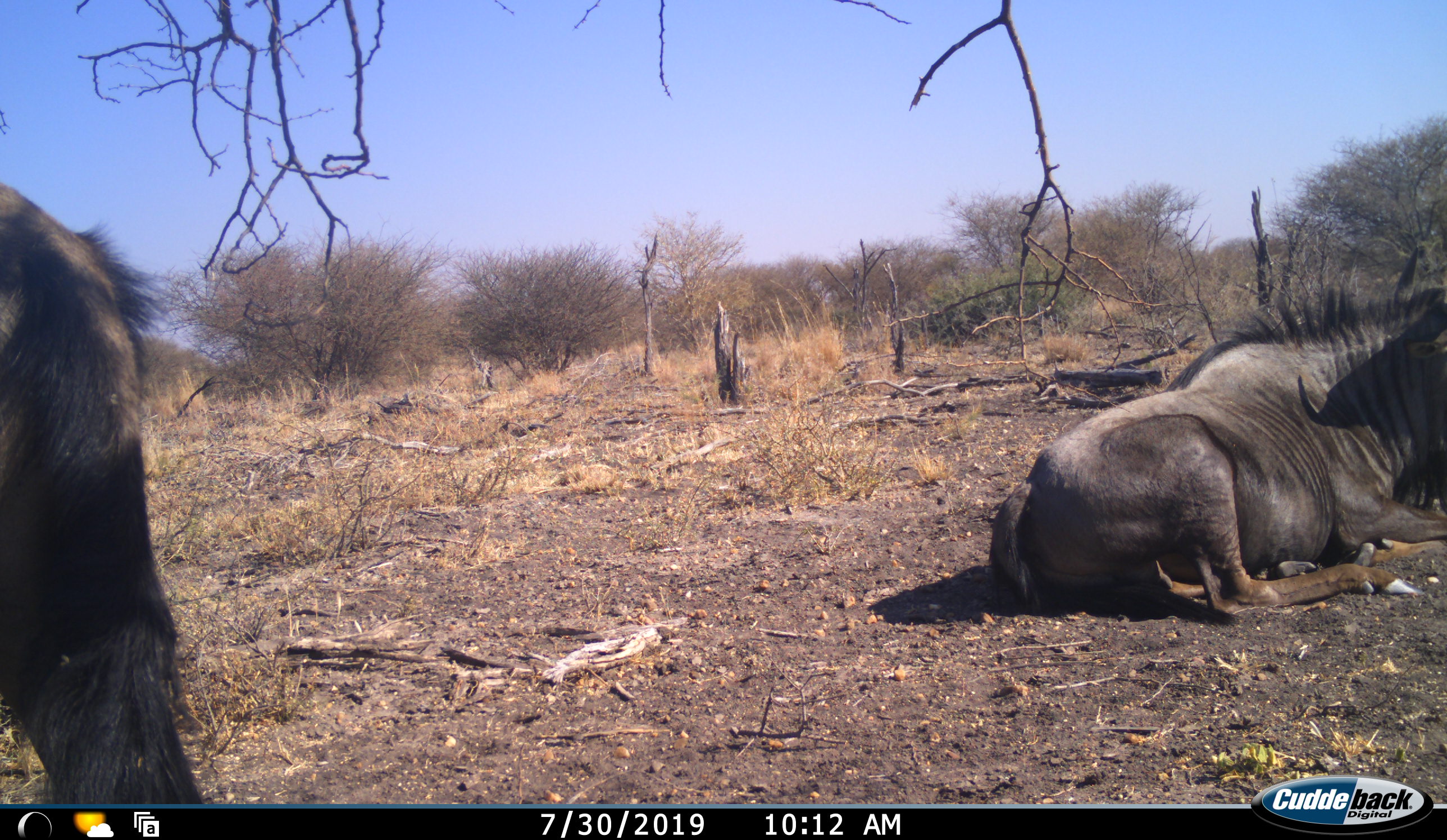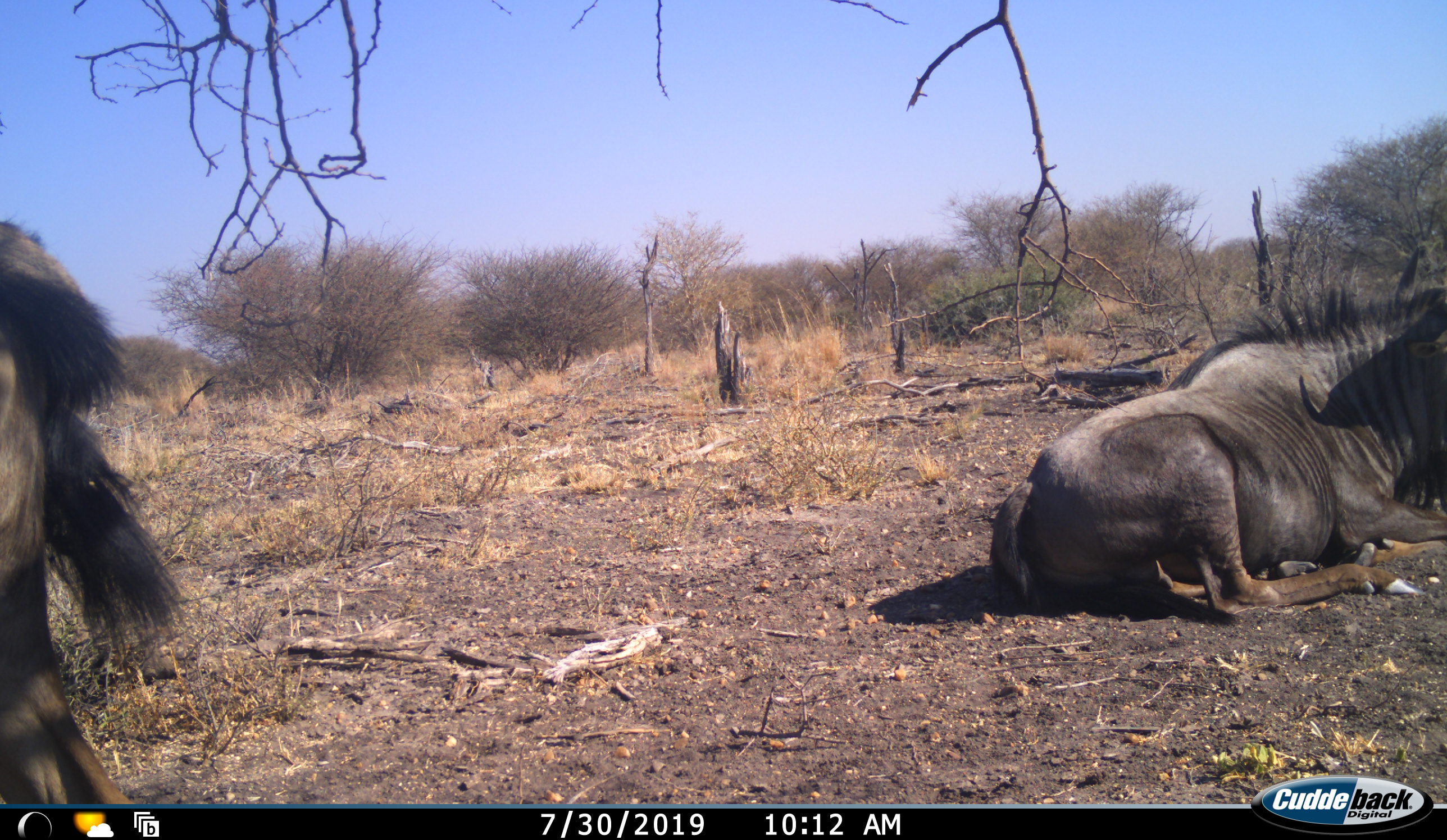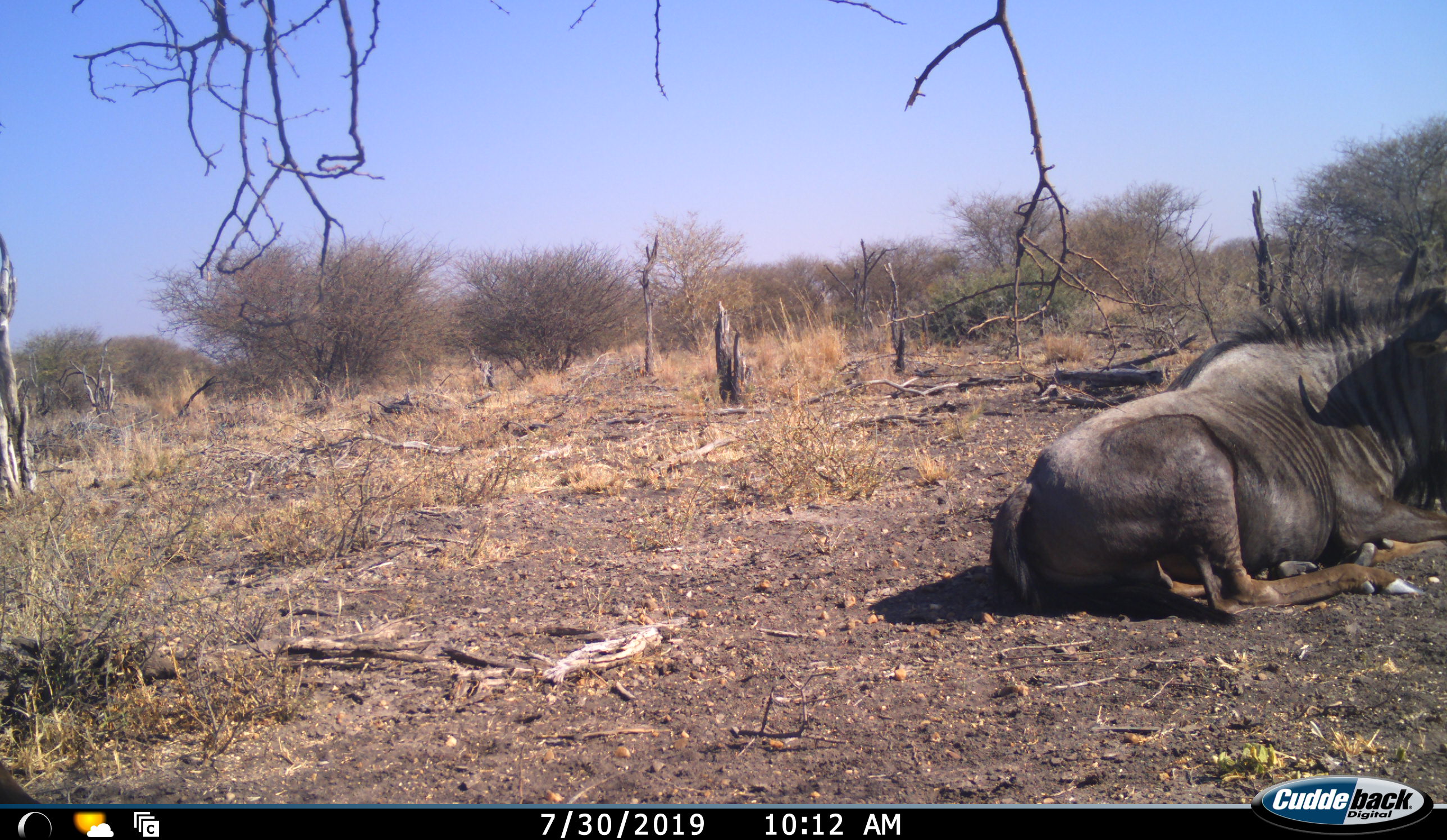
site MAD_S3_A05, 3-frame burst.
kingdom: Animalia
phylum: Chordata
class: Mammalia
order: Artiodactyla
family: Bovidae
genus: Connochaetes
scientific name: Connochaetes taurinus taurinus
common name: blue wildebeest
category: wildebeestblue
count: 2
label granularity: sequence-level